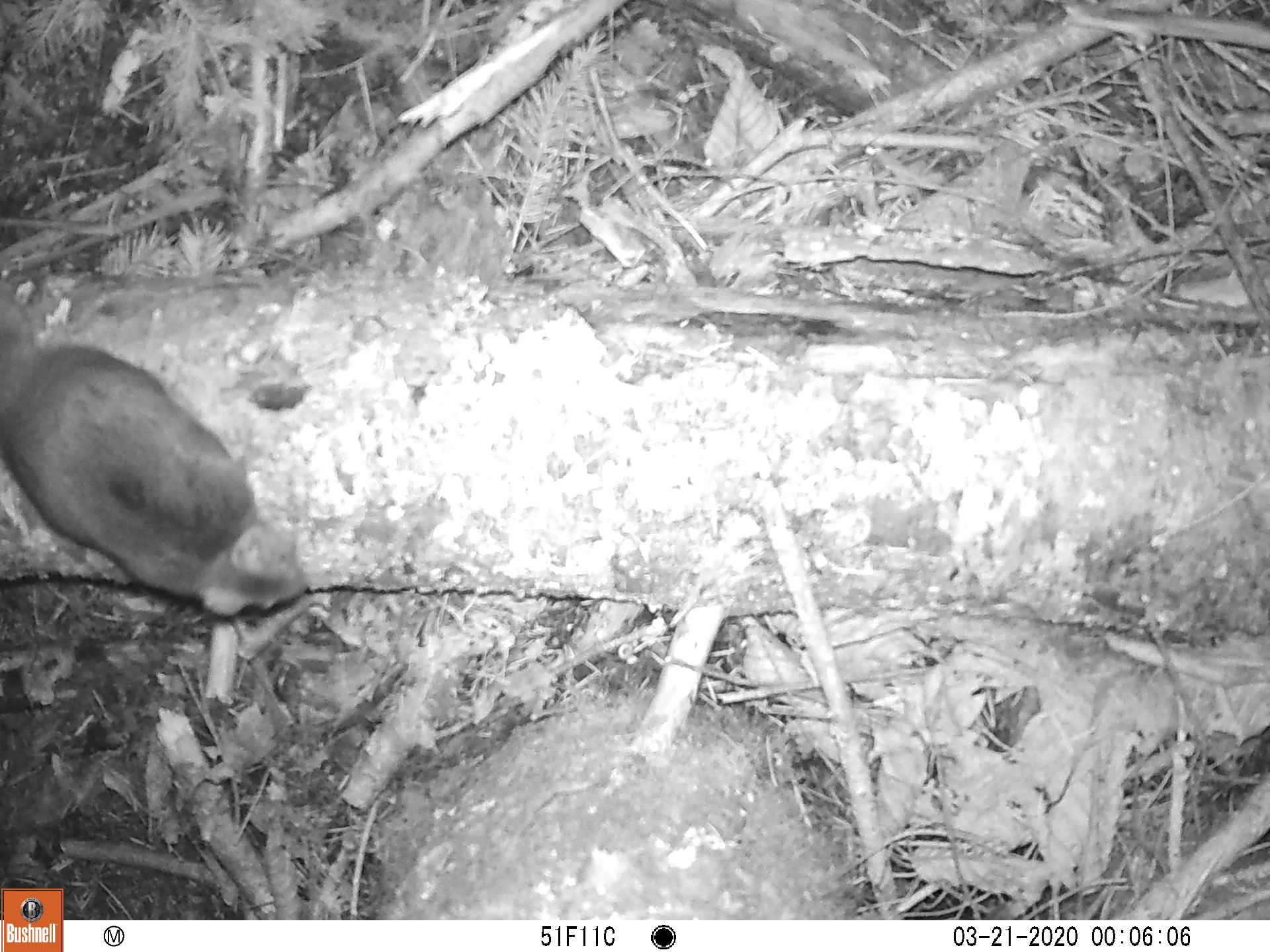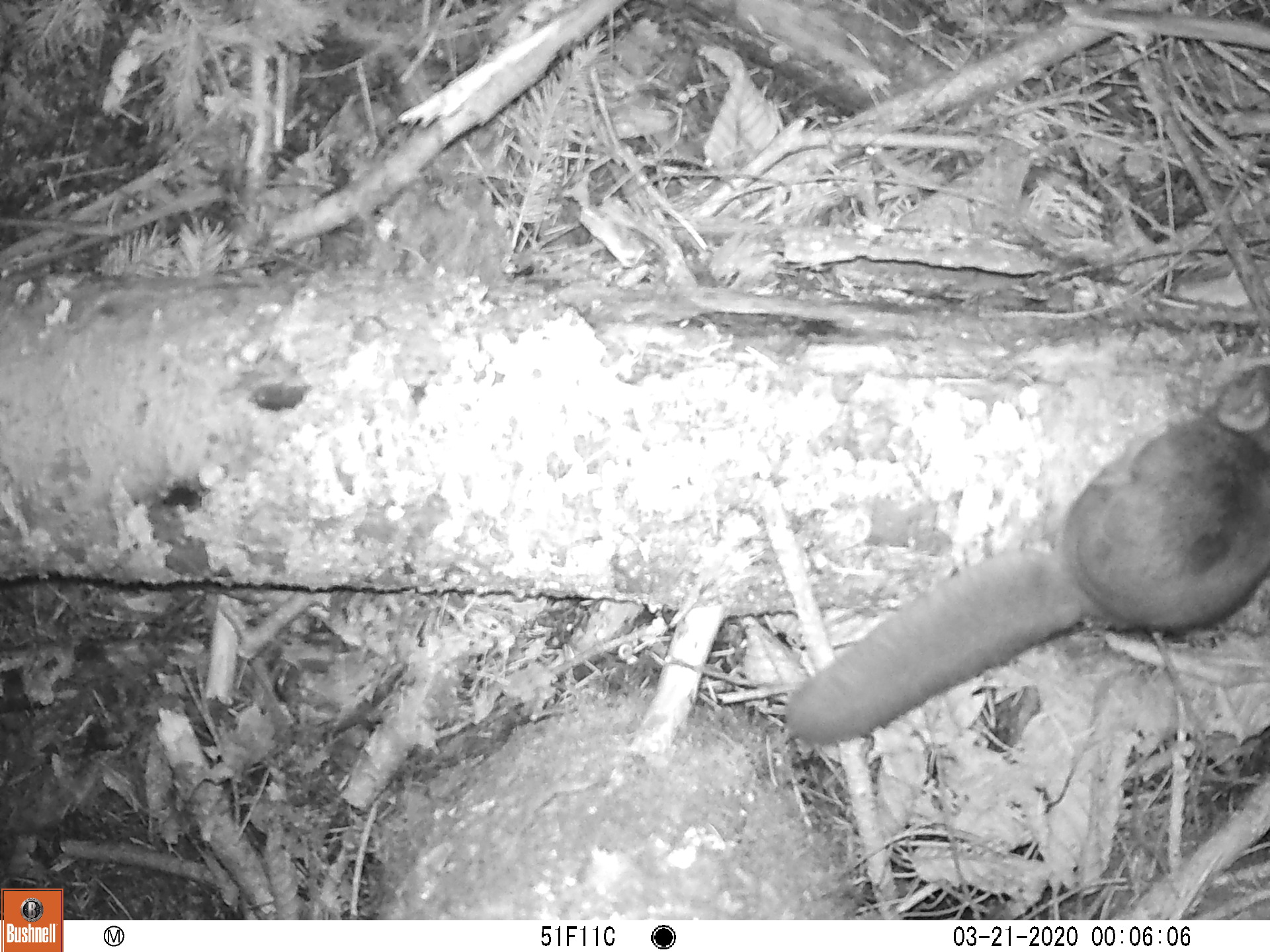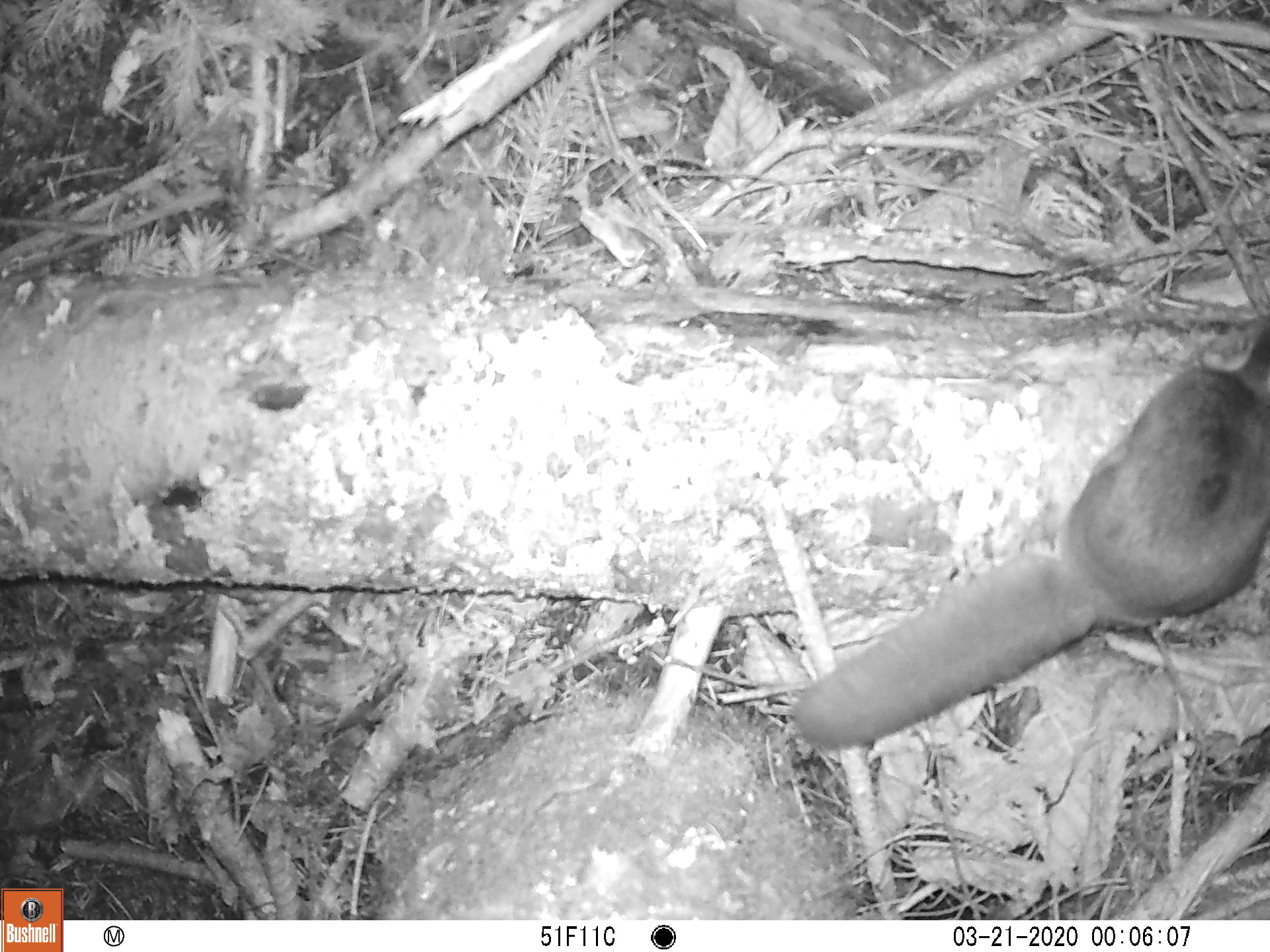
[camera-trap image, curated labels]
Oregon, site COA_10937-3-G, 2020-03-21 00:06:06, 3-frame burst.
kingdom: Animalia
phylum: Chordata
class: Mammalia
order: Rodentia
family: Sciuridae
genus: Glaucomys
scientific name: Glaucomys oregonensis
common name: humboldt's flying squirrel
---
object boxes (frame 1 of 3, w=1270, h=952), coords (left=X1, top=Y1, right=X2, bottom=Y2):
humboldt's flying squirrel: (left=0, top=274, right=331, bottom=631)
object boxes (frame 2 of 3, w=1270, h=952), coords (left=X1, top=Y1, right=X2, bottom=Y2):
humboldt's flying squirrel: (left=762, top=354, right=1265, bottom=768)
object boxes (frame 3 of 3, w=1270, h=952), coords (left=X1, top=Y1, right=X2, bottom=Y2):
humboldt's flying squirrel: (left=771, top=302, right=1265, bottom=757)